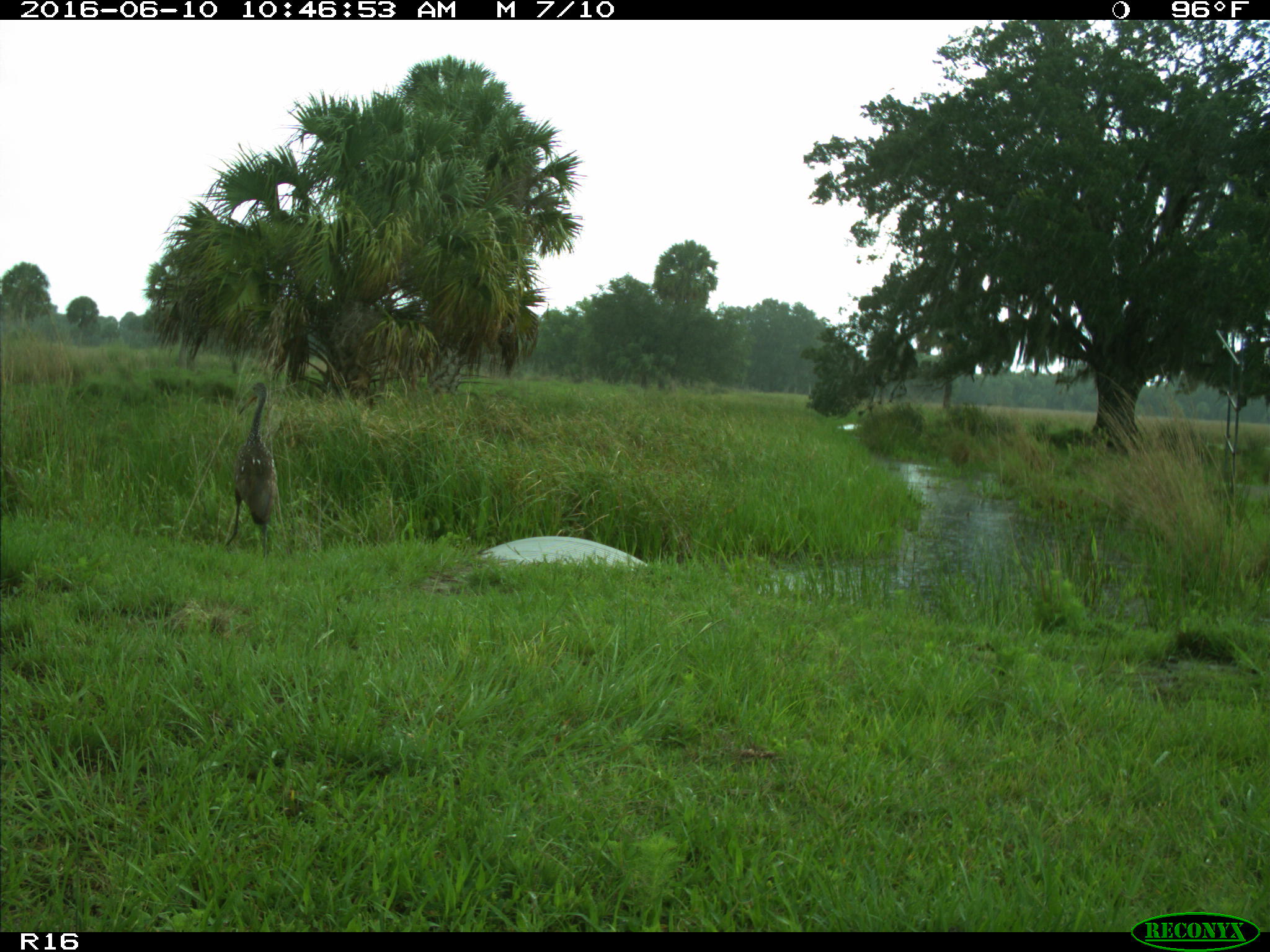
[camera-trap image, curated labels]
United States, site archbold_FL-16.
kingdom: Animalia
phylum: Chordata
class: Aves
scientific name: Aves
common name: birds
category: unidentified bird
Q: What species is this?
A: Unidentified bird (birds) (Aves).